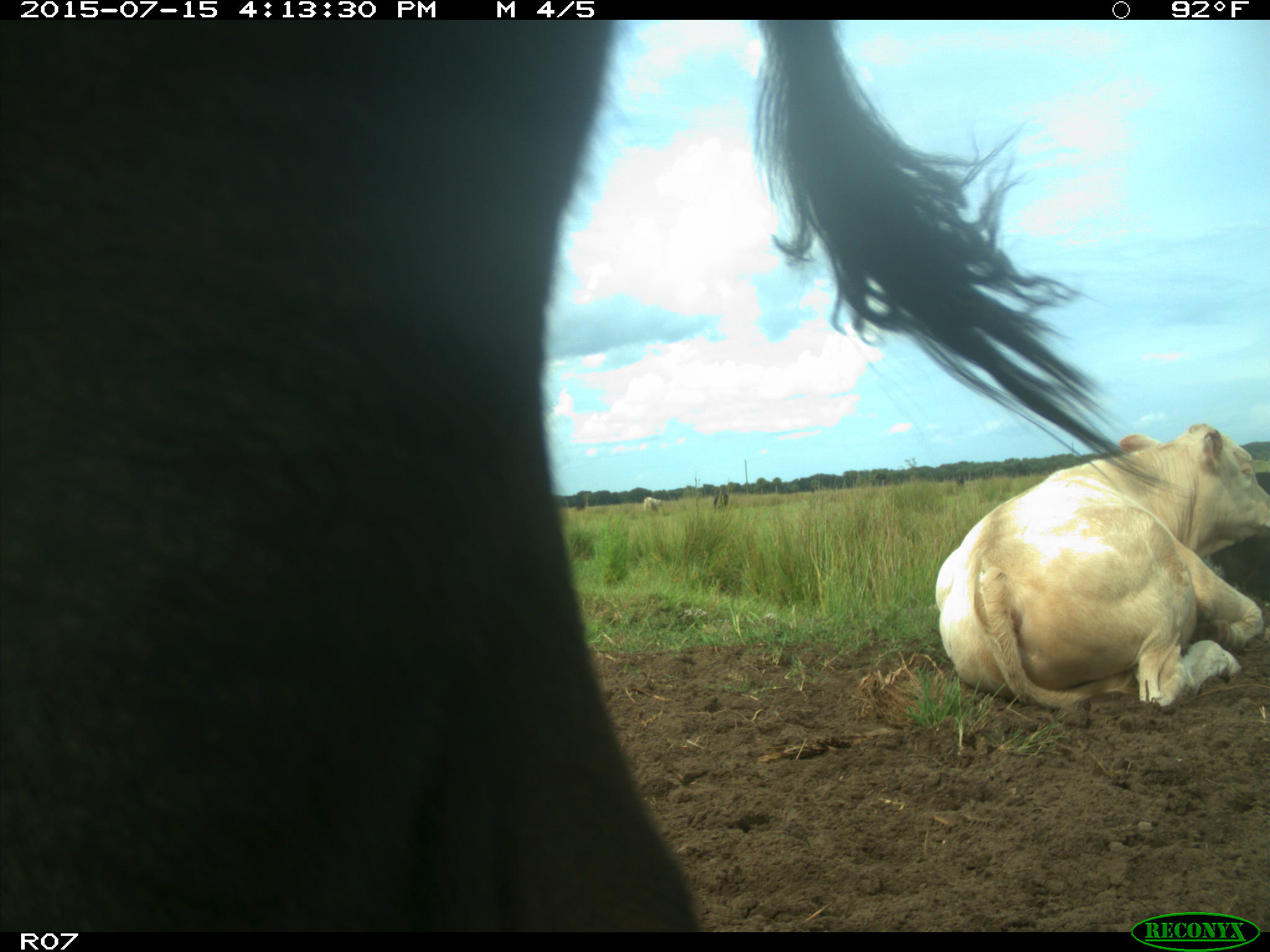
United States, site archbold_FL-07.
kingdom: Animalia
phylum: Chordata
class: Mammalia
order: Artiodactyla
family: Bovidae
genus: Bos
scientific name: Bos taurus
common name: domestic cow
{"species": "Bos taurus (domestic cow)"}